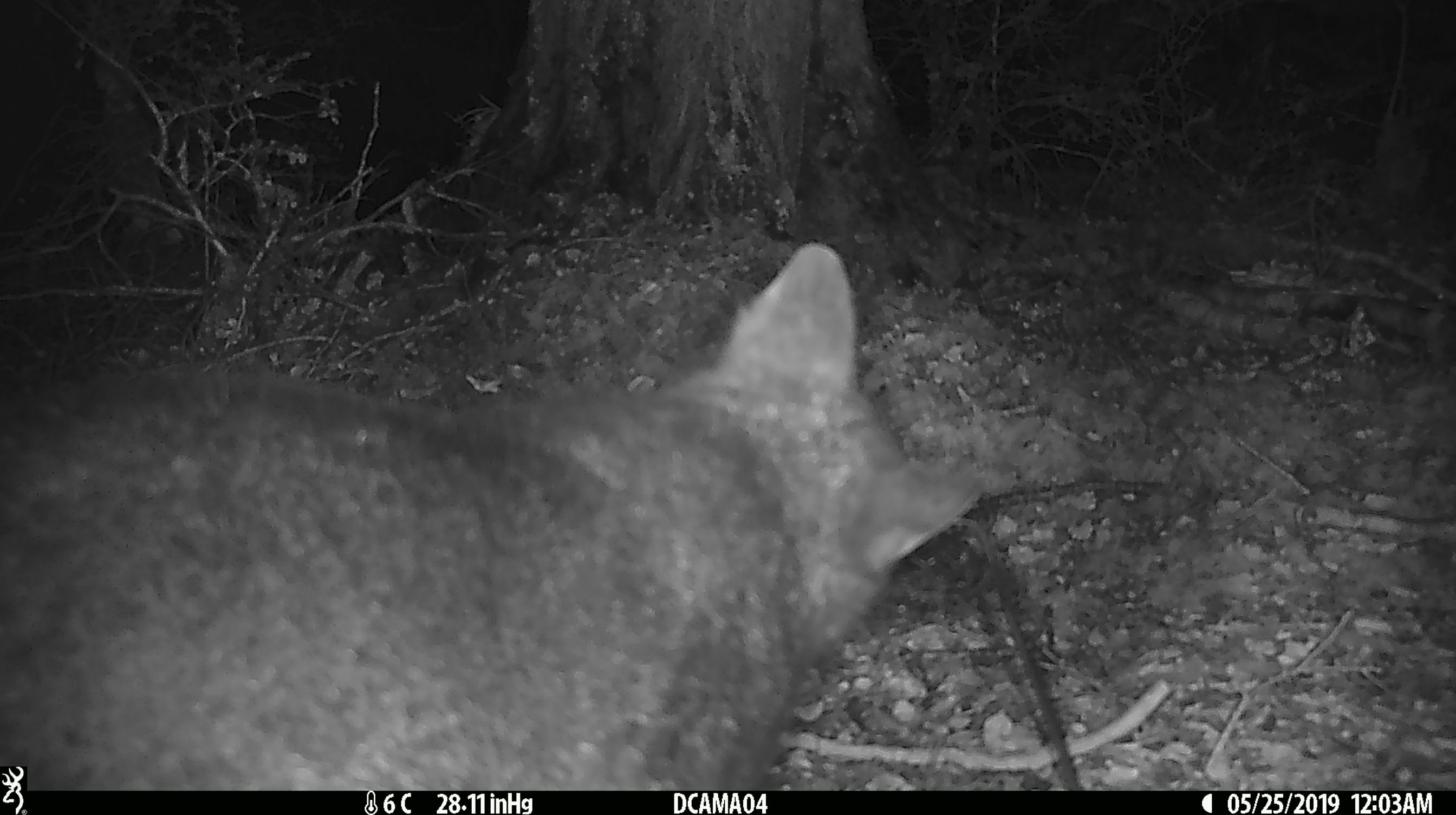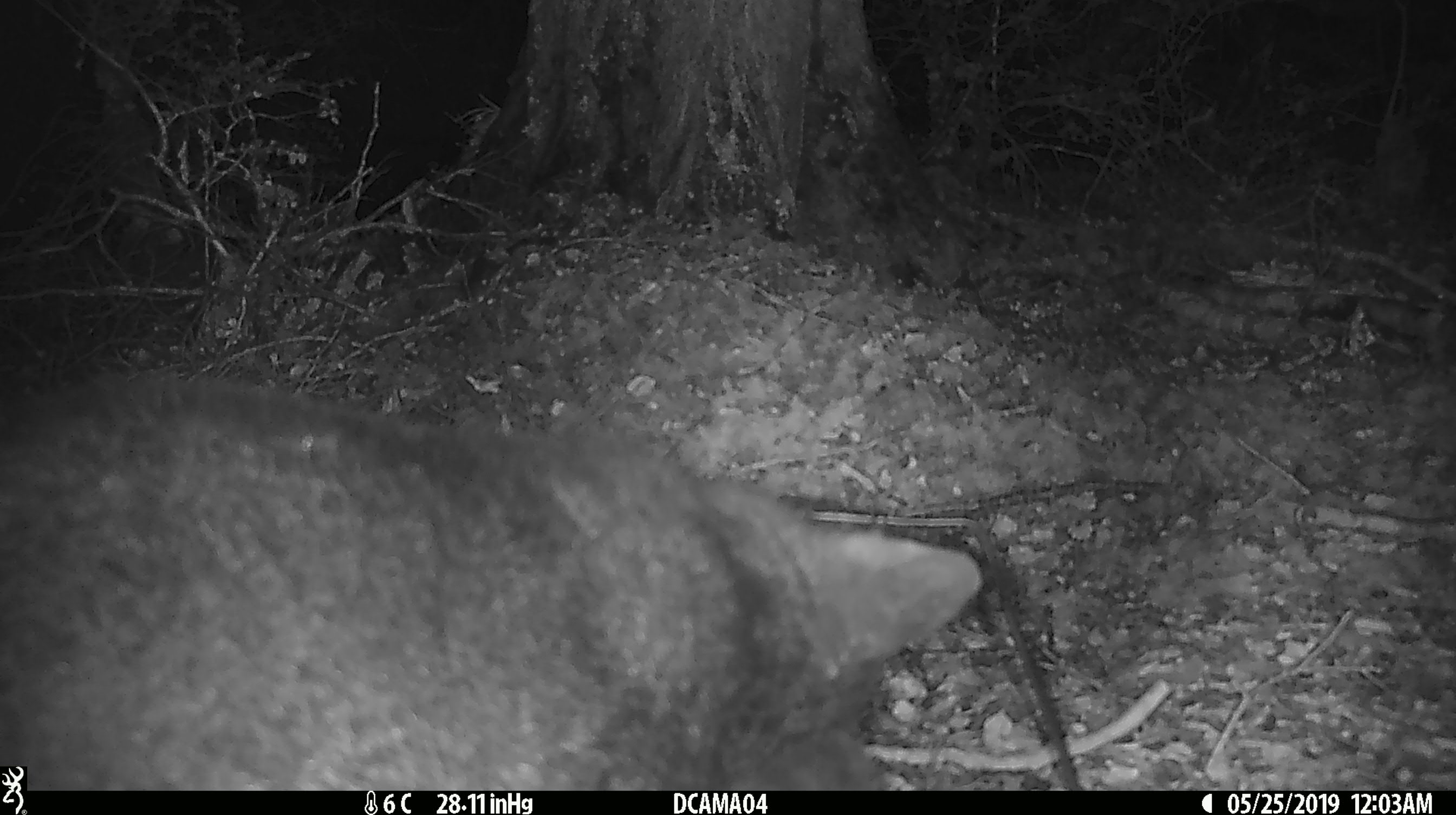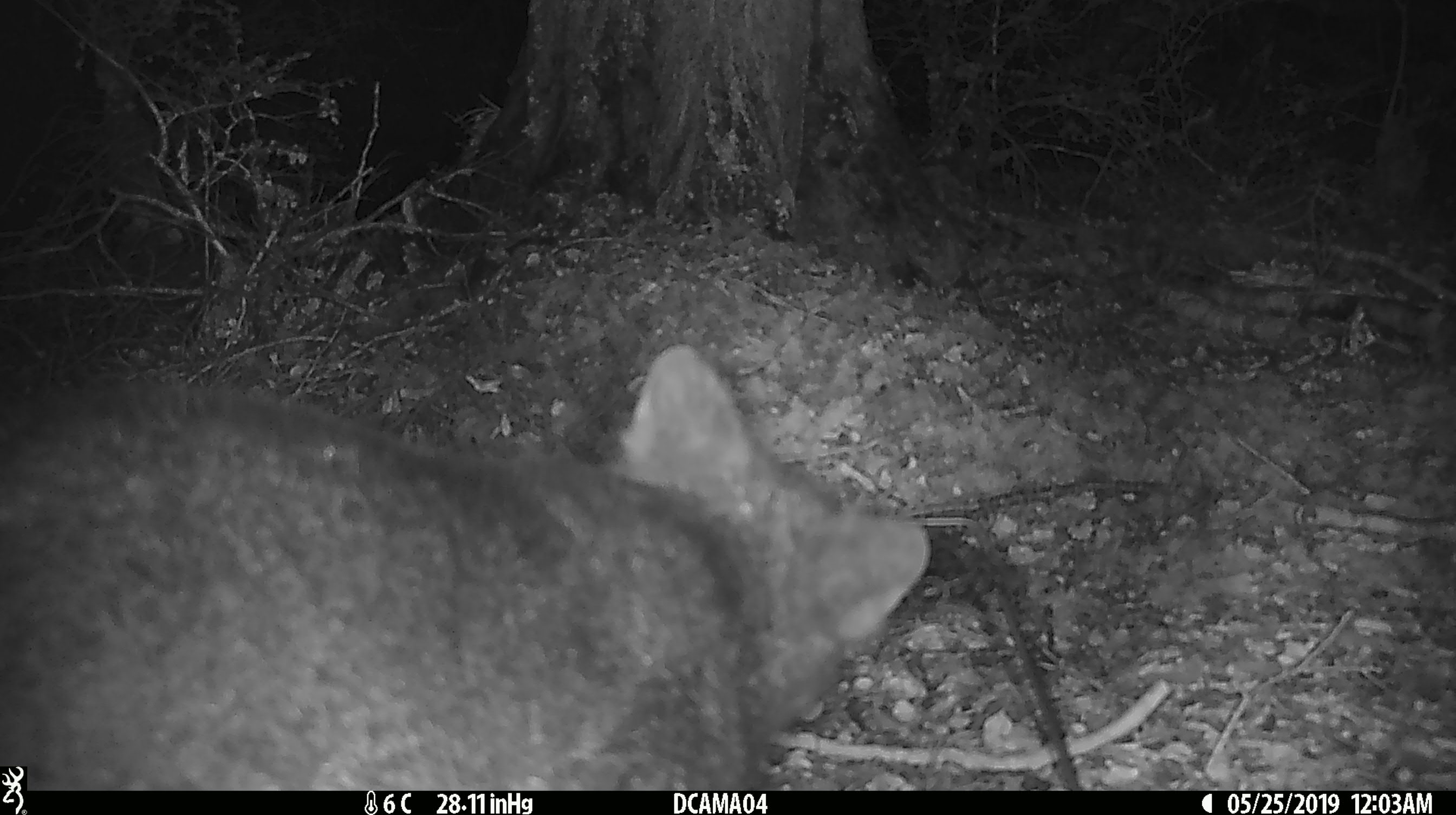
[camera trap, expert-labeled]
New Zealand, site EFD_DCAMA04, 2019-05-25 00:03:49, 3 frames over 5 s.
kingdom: Animalia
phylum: Chordata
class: Mammalia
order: Diprotodontia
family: Phalangeridae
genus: Trichosurus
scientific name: Trichosurus vulpecula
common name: common brushtail possum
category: possum